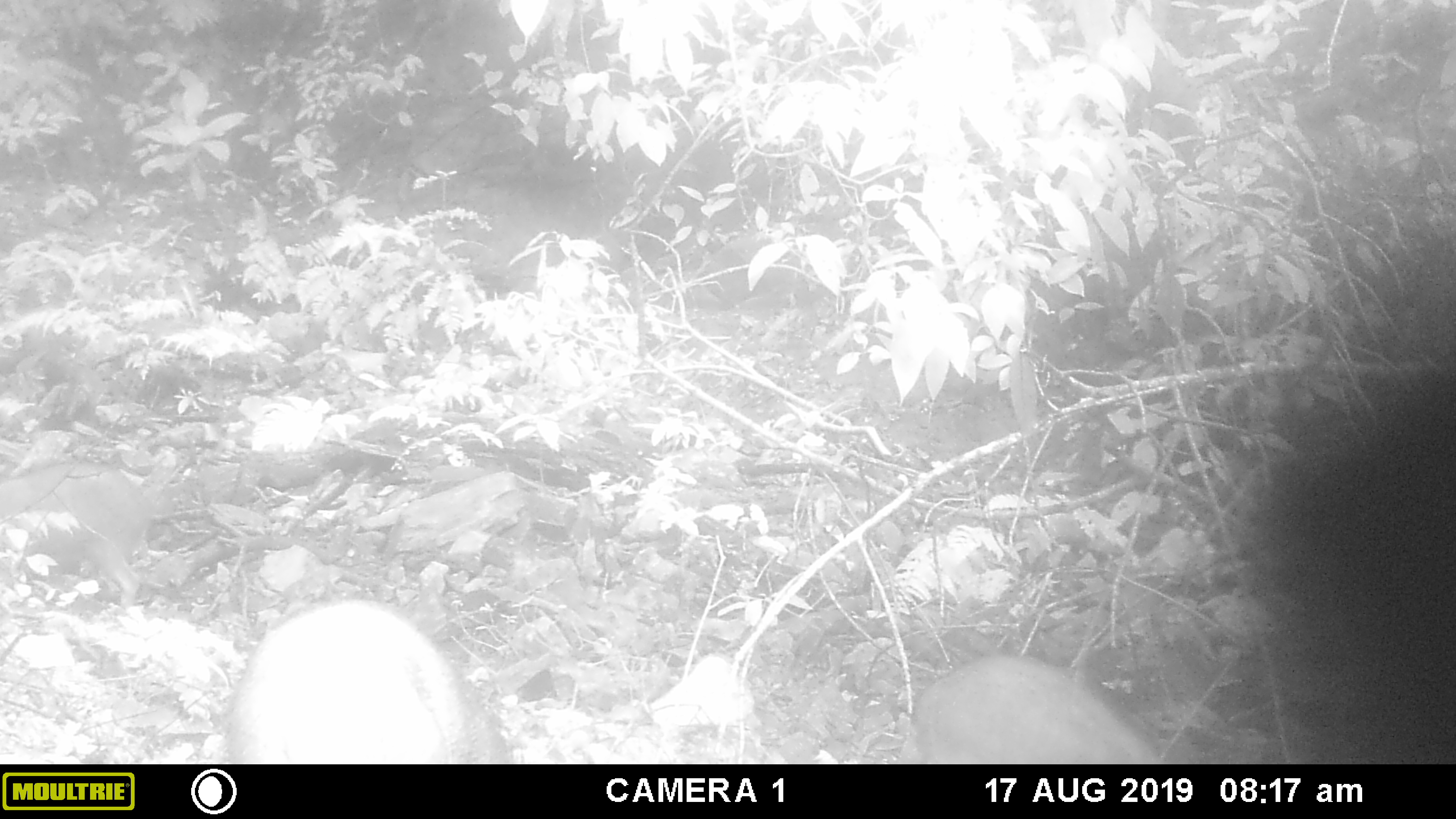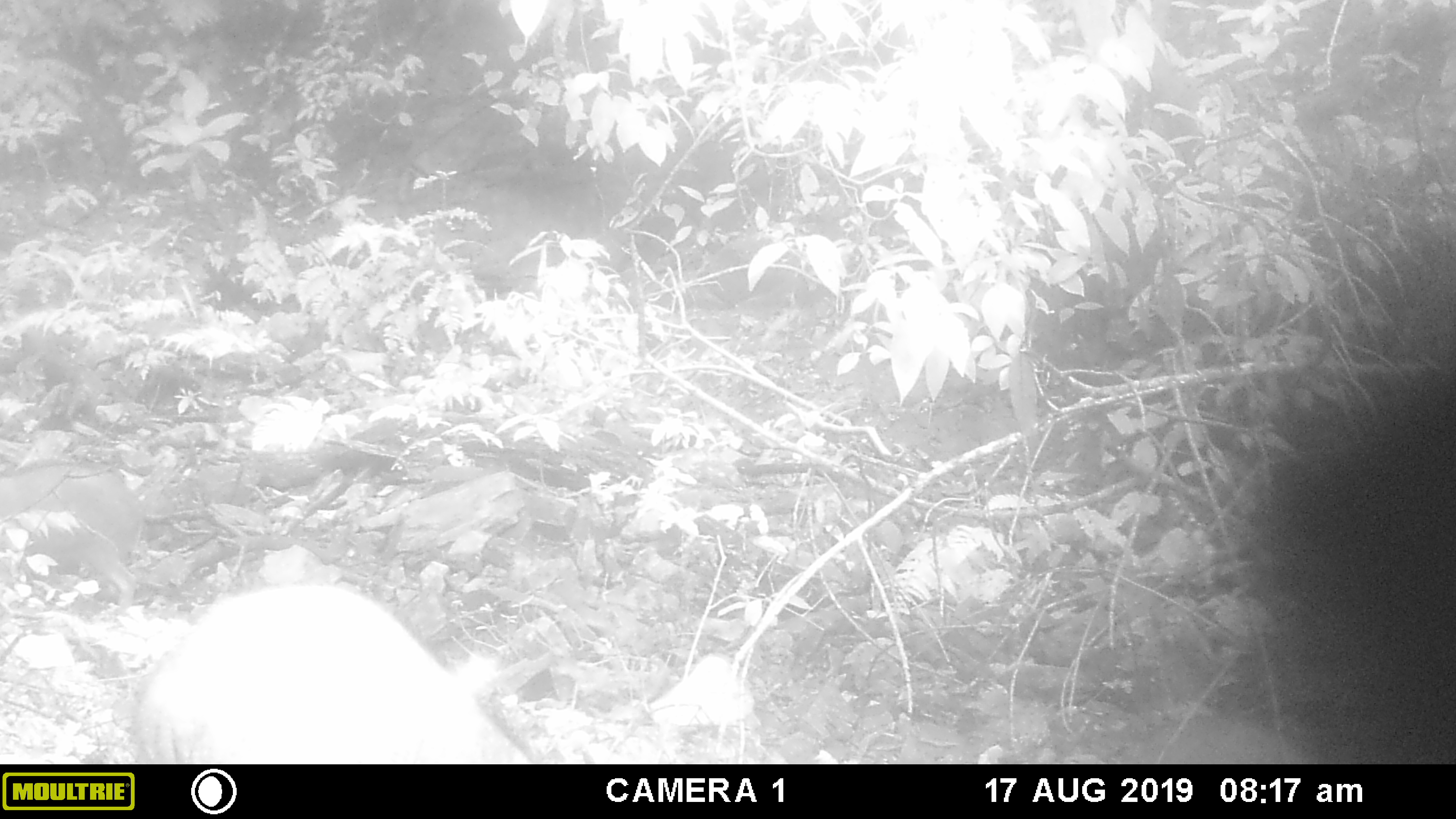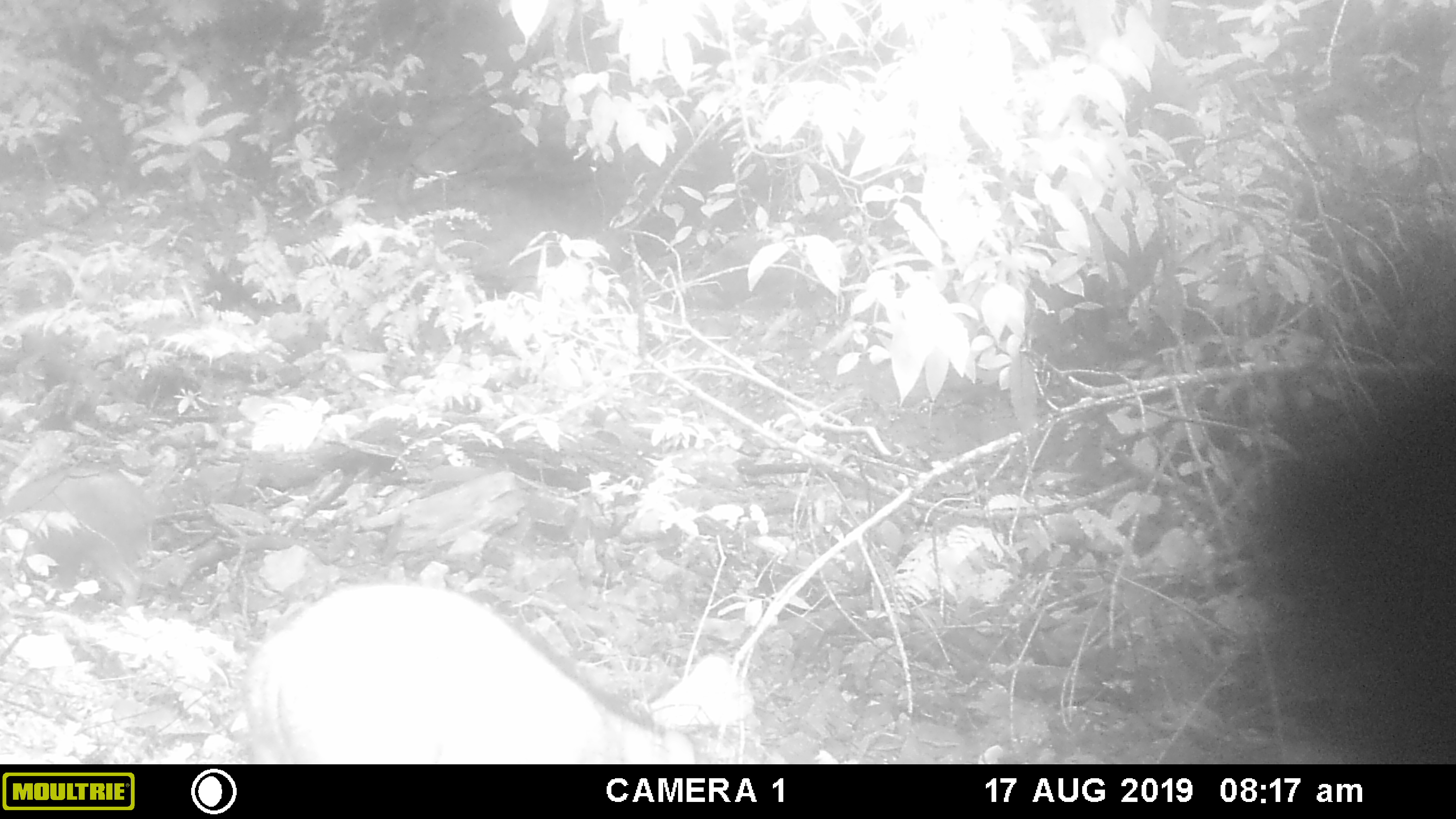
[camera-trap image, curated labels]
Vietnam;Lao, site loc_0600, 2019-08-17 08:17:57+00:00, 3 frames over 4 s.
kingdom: Animalia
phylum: Chordata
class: Mammalia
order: Artiodactyla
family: Suidae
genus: Sus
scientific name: Sus scrofa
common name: eurasian wild pig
Eurasian wild pig (Sus scrofa). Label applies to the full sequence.